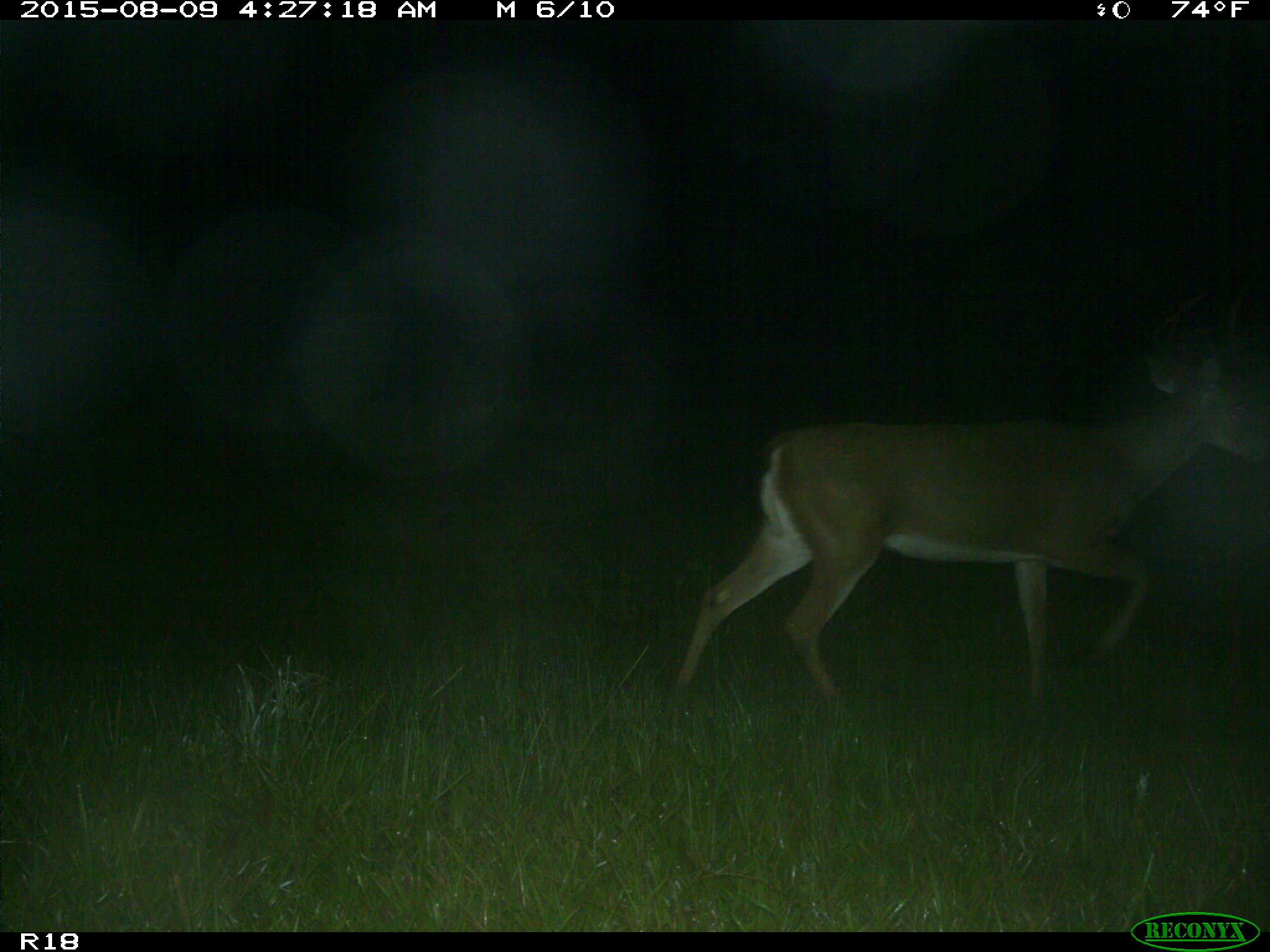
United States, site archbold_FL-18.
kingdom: Animalia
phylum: Chordata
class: Mammalia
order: Artiodactyla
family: Cervidae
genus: Odocoileus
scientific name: Odocoileus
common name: deer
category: unidentified deer